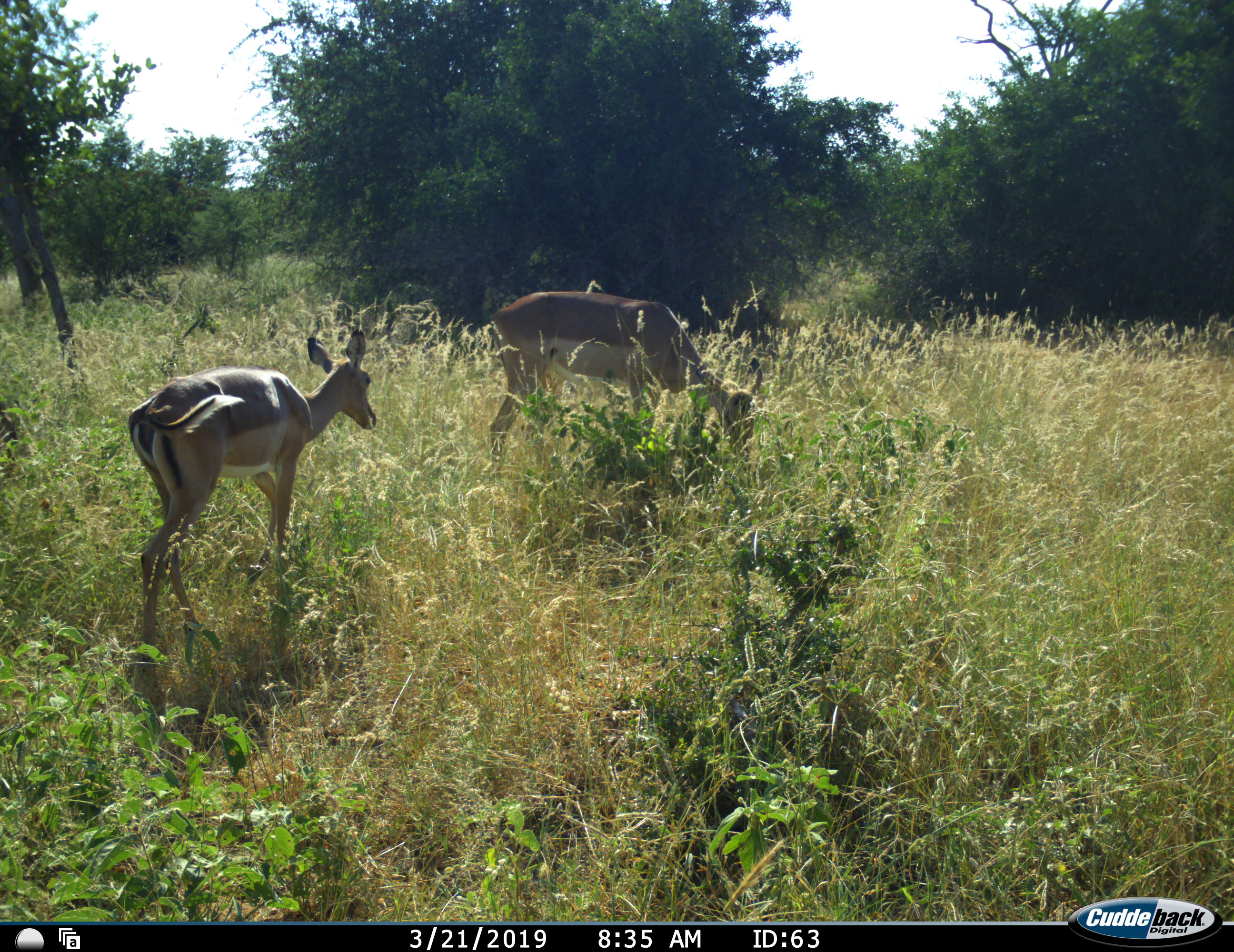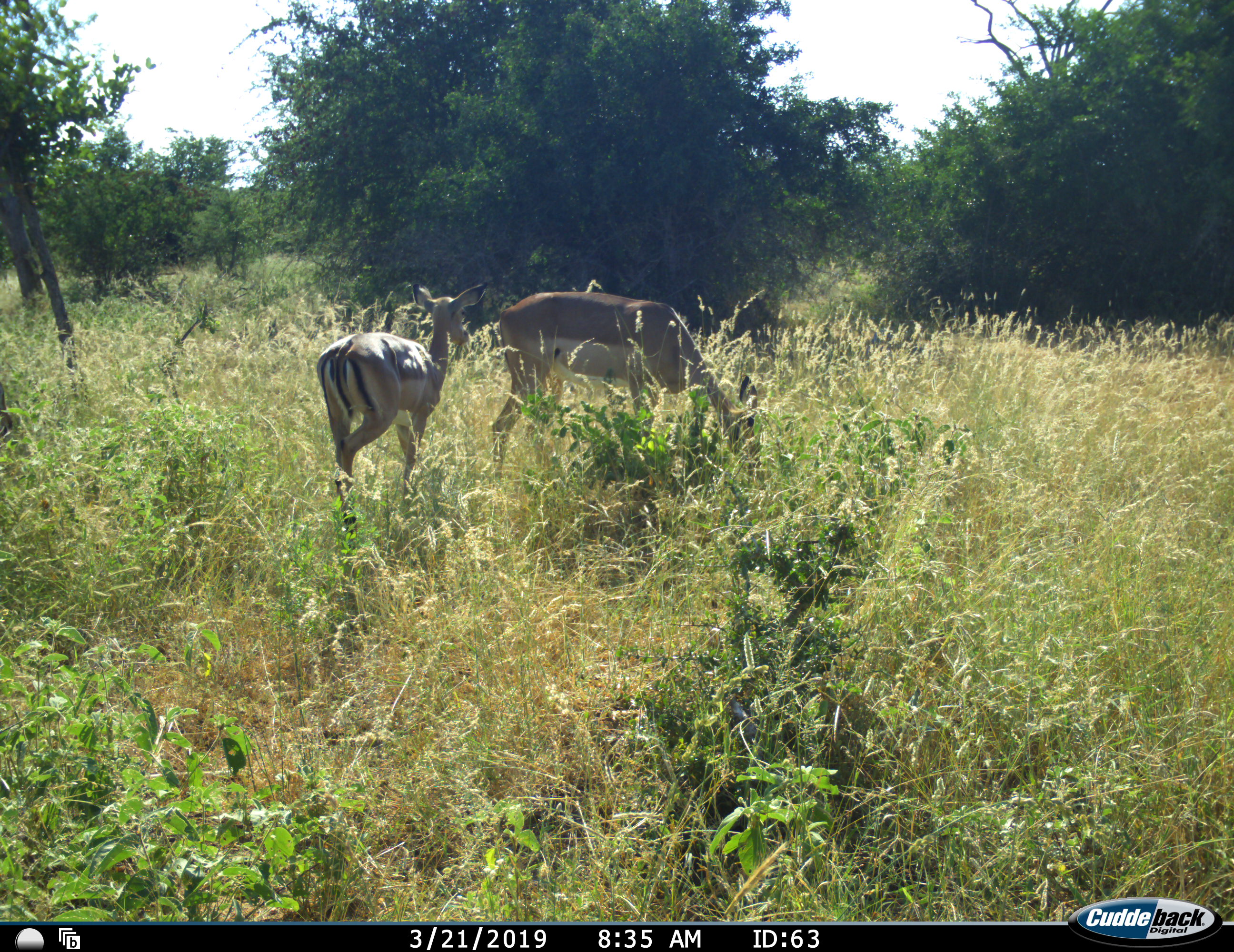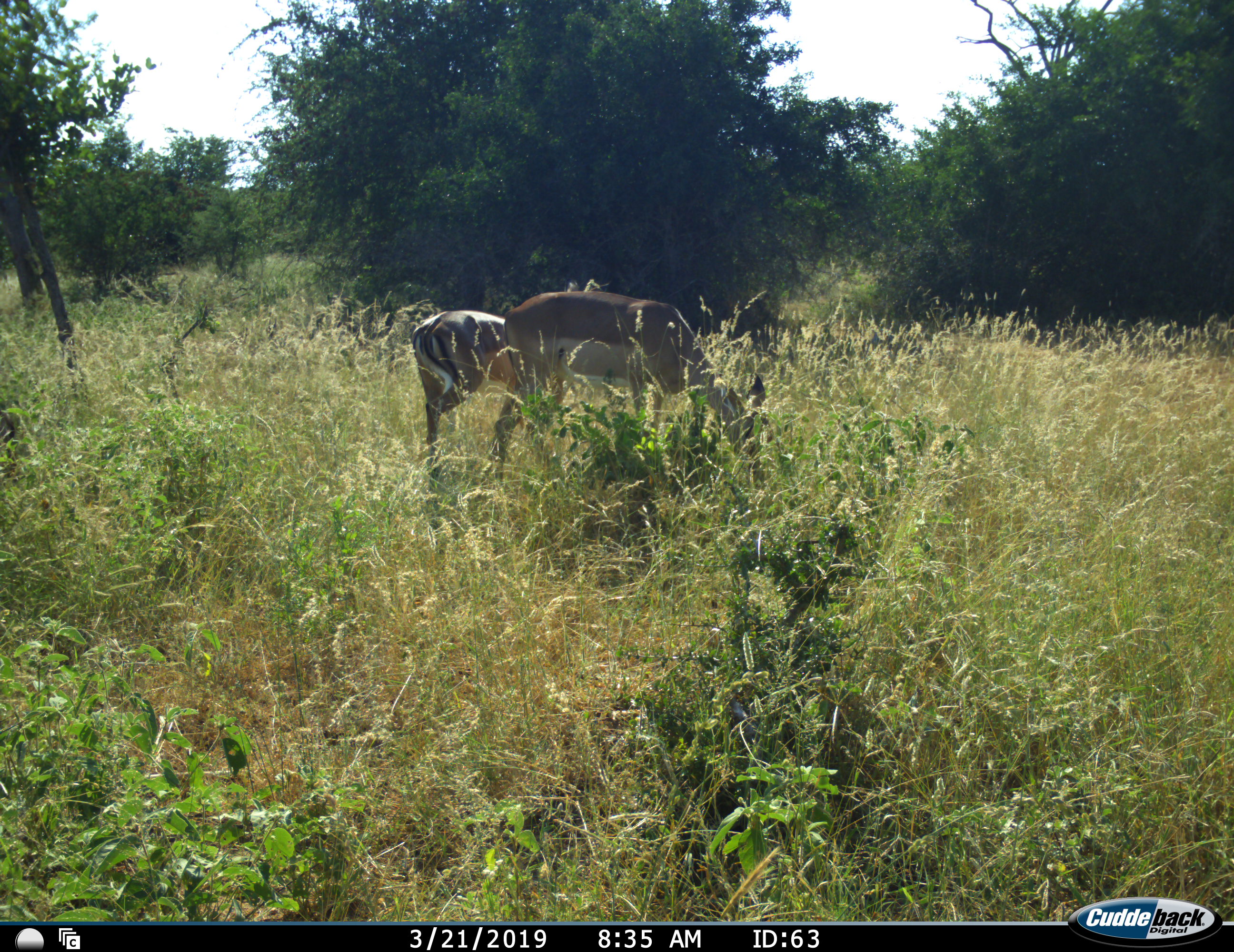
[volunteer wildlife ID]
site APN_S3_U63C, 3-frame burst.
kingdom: Animalia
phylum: Chordata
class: Mammalia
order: Artiodactyla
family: Bovidae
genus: Aepyceros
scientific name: Aepyceros melampus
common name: impala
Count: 2.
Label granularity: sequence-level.